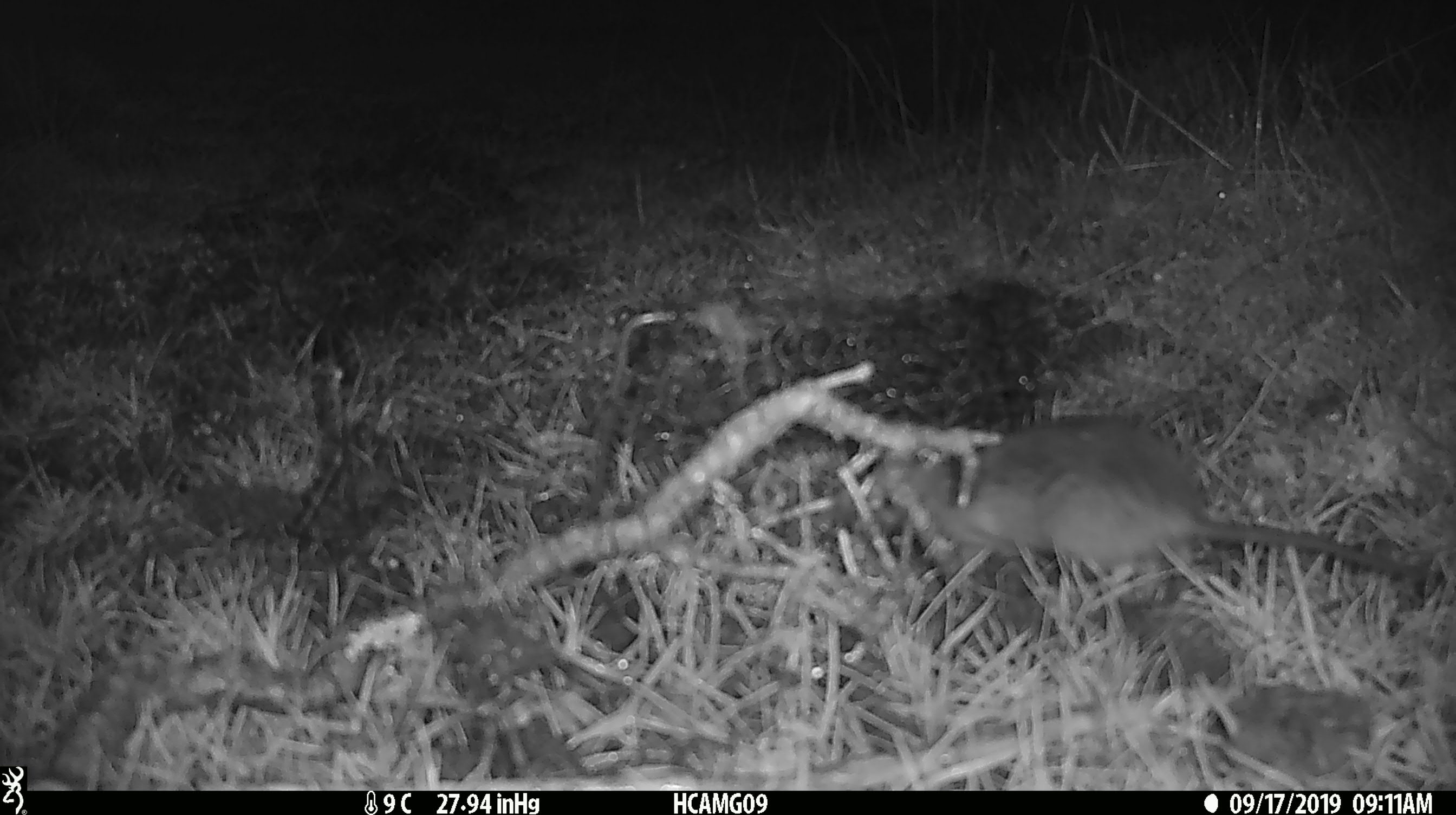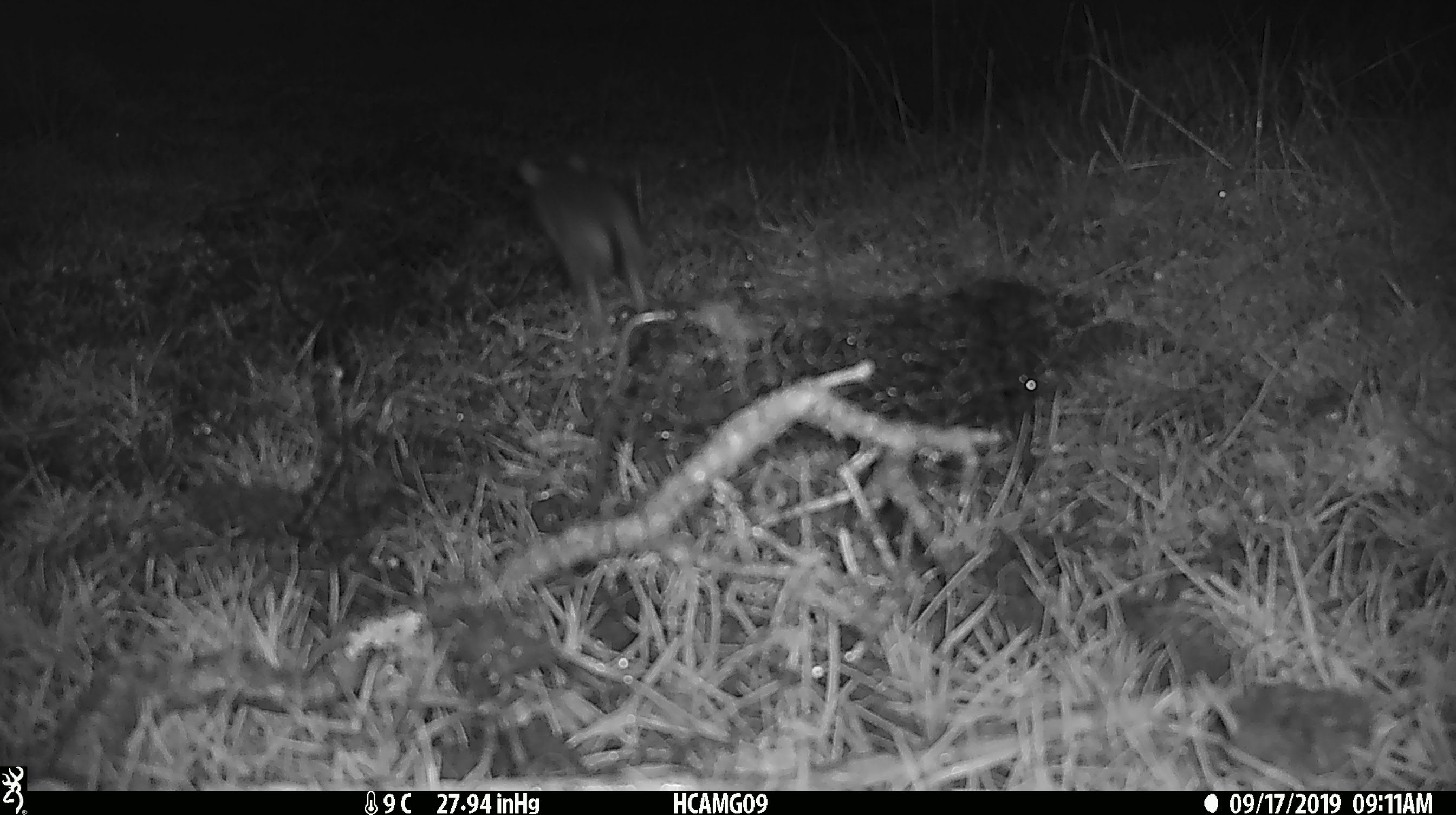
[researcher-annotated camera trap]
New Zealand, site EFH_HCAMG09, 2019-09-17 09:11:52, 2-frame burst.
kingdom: Animalia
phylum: Chordata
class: Mammalia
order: Rodentia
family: Muridae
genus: Rattus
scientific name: Rattus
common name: rat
Rat (Rattus).